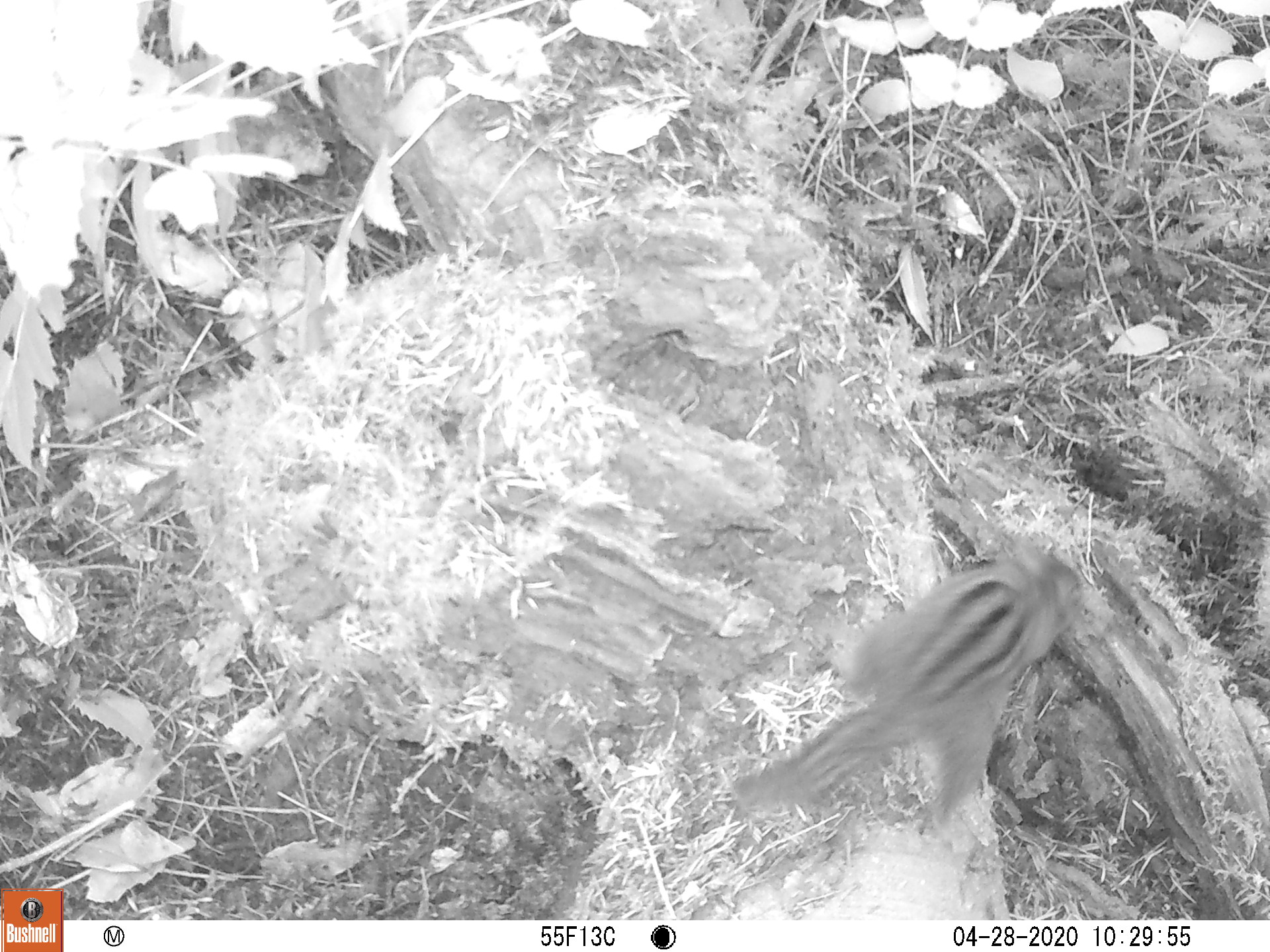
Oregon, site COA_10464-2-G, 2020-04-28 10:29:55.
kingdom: Animalia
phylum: Chordata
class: Mammalia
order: Rodentia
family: Sciuridae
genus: Neotamias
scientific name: Neotamias townsendii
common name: townsend's chipmunk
Townsend's chipmunk (Neotamias townsendii).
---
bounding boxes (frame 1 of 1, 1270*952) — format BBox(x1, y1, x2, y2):
townsend's chipmunk: BBox(717, 527, 1103, 825)